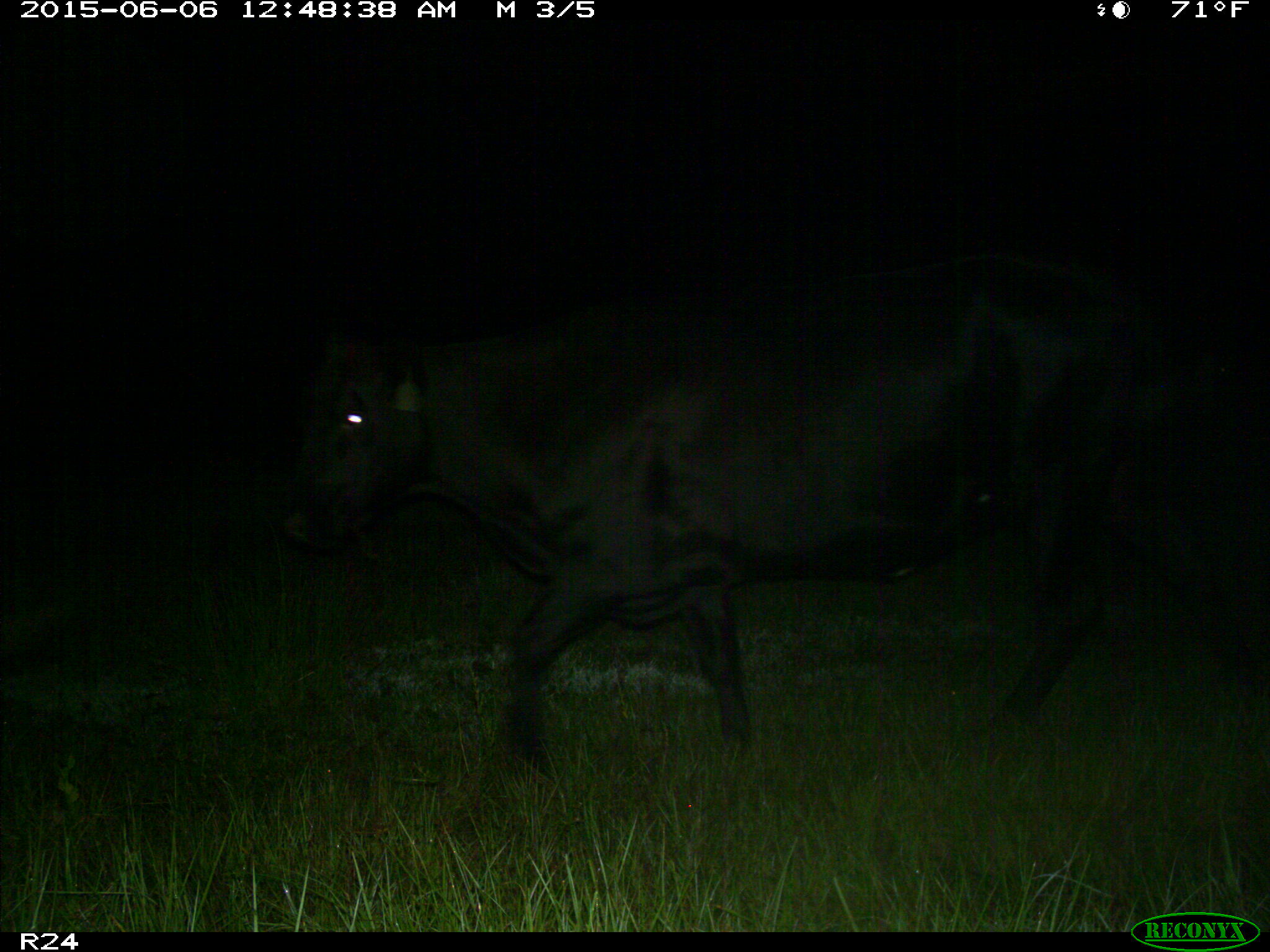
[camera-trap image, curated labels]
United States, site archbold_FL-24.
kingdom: Animalia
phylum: Chordata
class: Mammalia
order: Artiodactyla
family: Bovidae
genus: Bos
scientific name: Bos taurus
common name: domestic cow